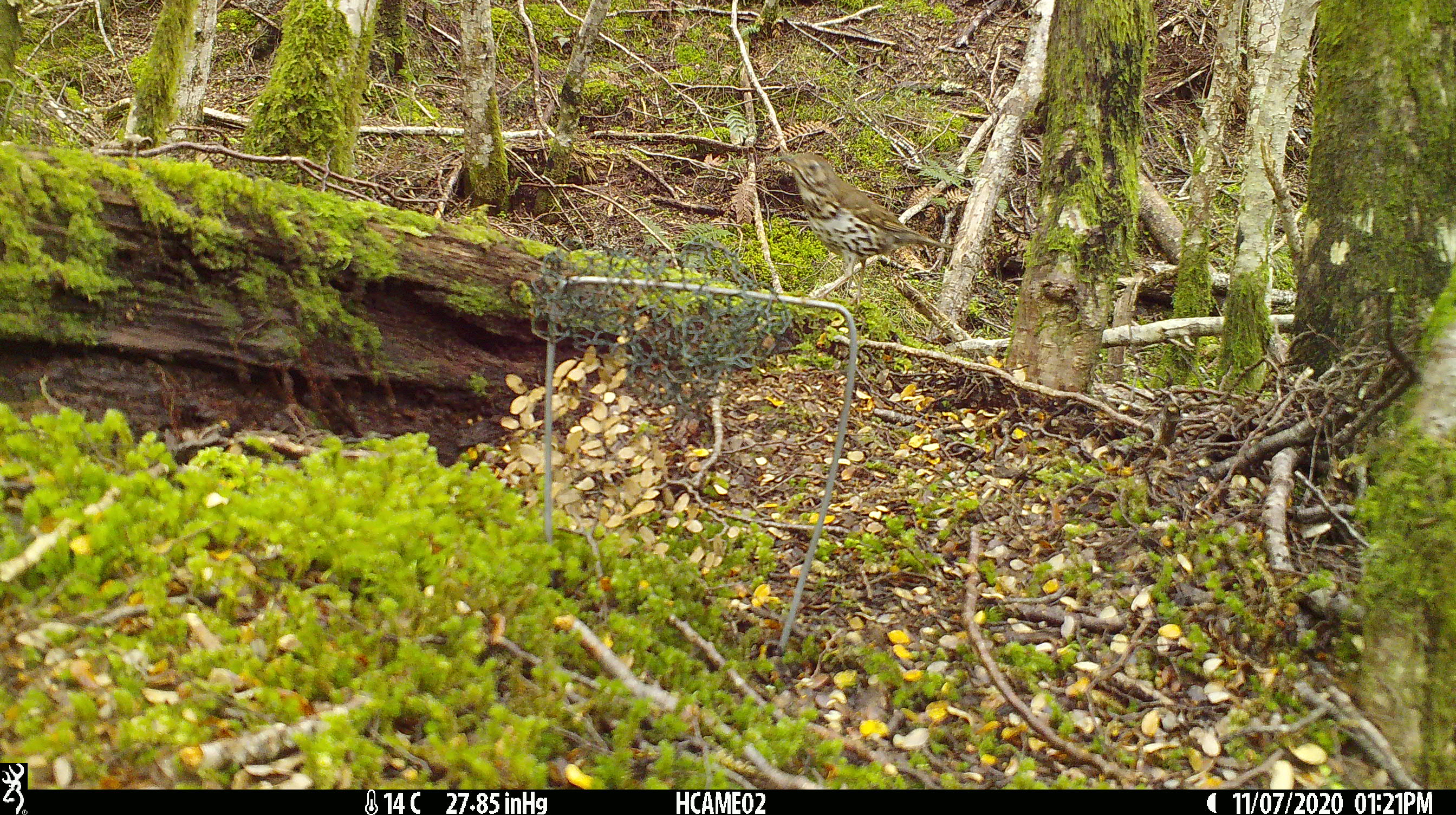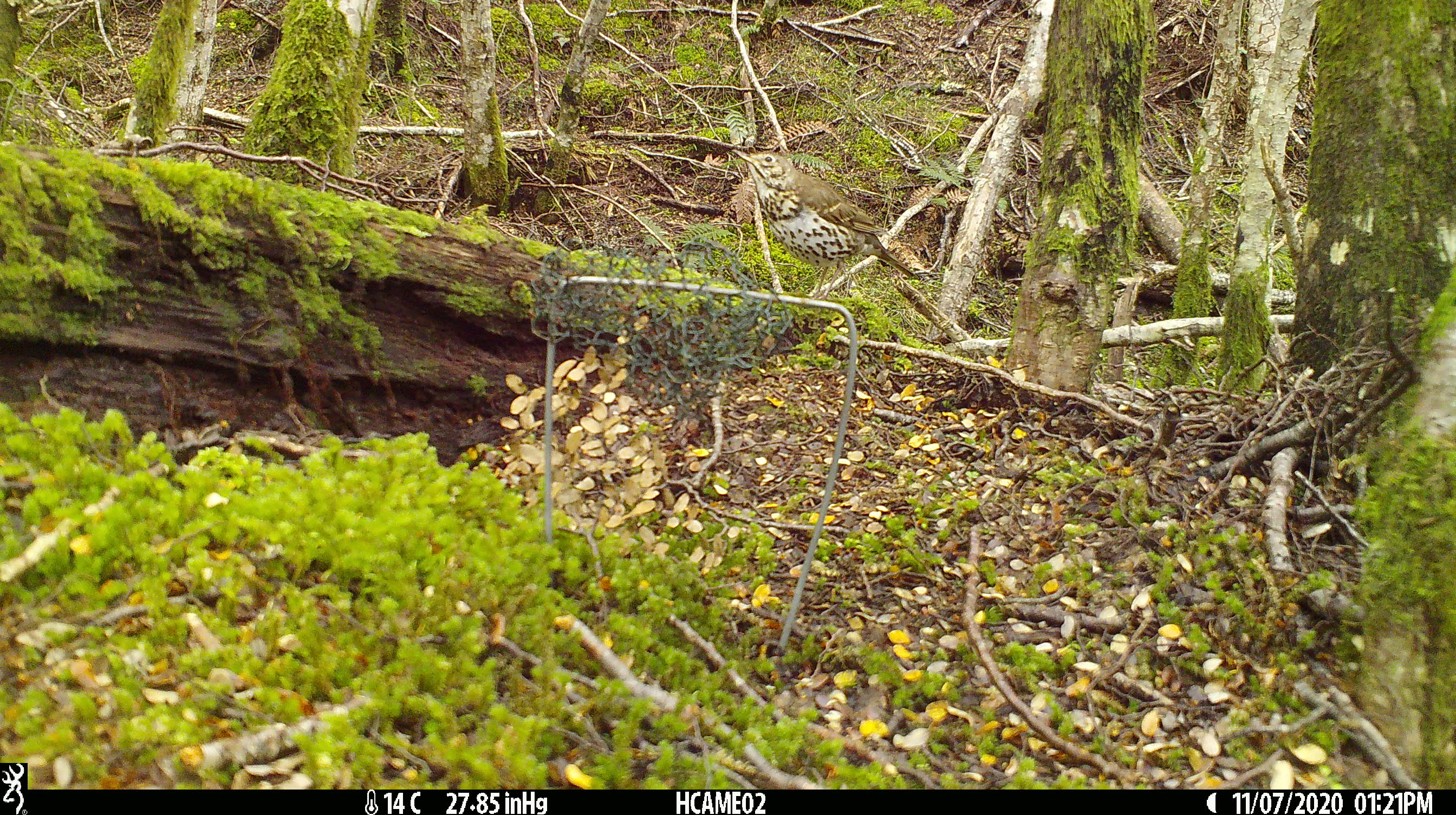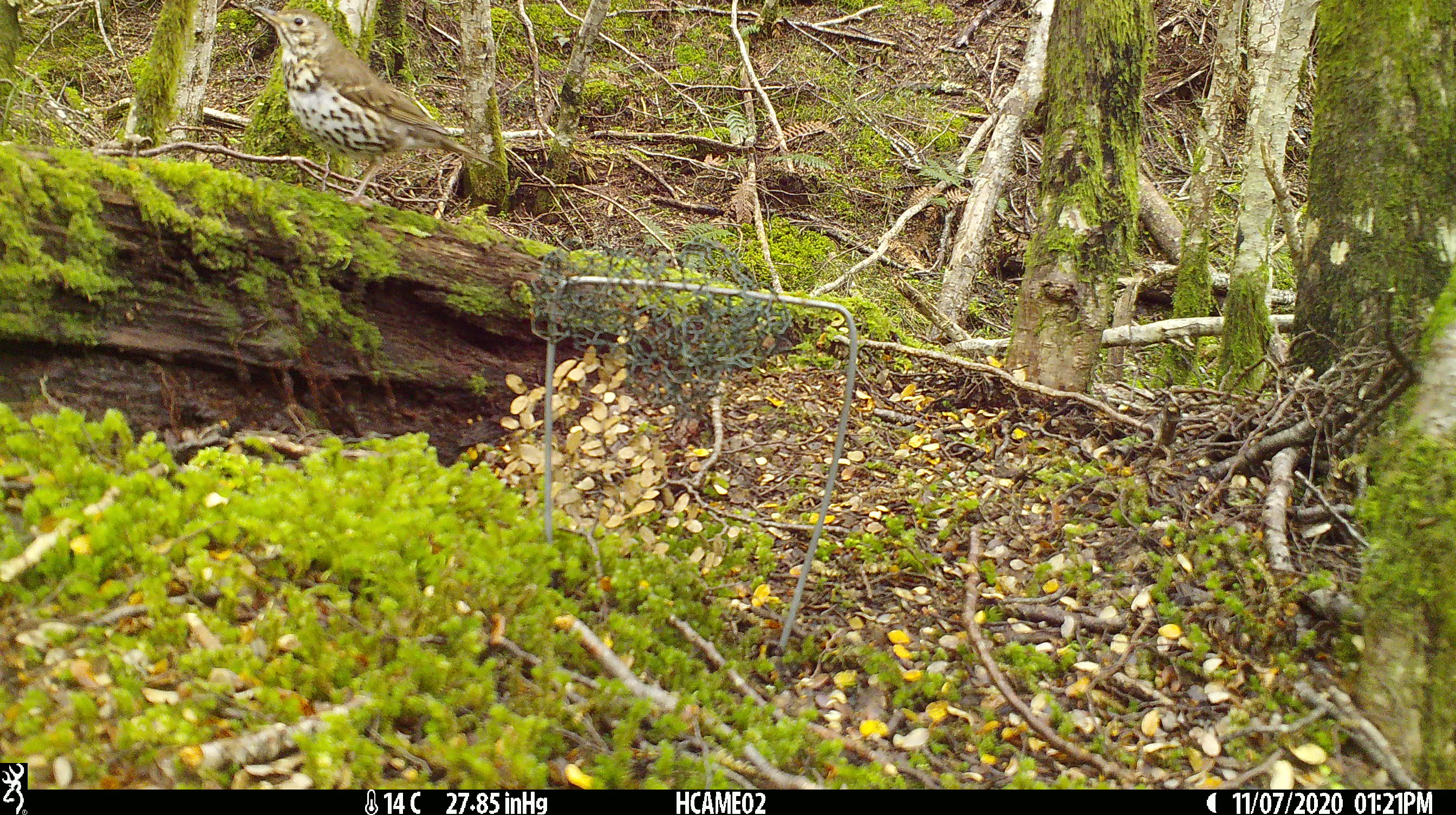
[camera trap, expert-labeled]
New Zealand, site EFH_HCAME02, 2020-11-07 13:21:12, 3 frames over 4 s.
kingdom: Animalia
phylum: Chordata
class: Aves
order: Passeriformes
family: Turdidae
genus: Turdus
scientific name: Turdus philomelos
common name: song thrush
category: thrush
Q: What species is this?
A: Thrush (song thrush) (Turdus philomelos).